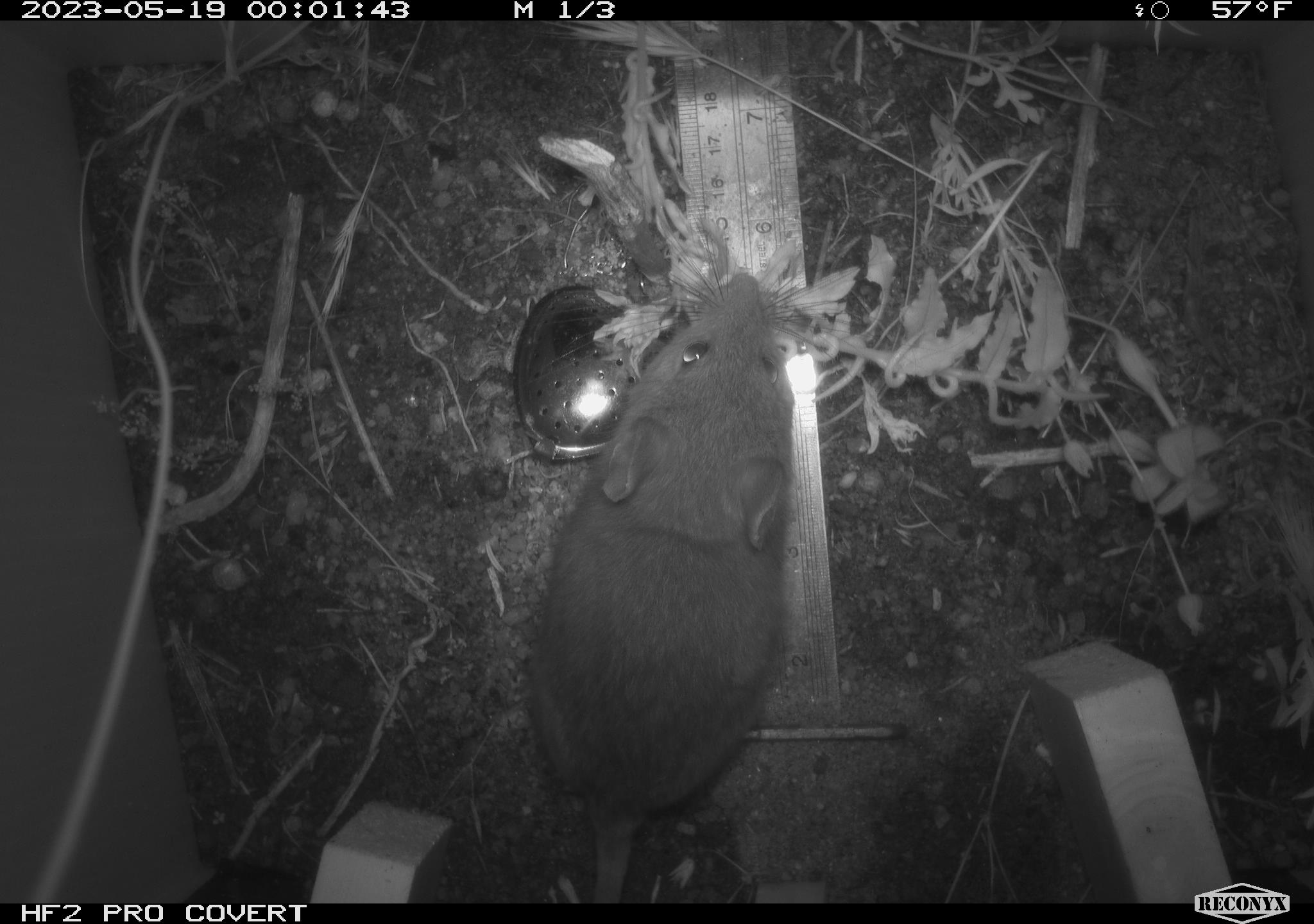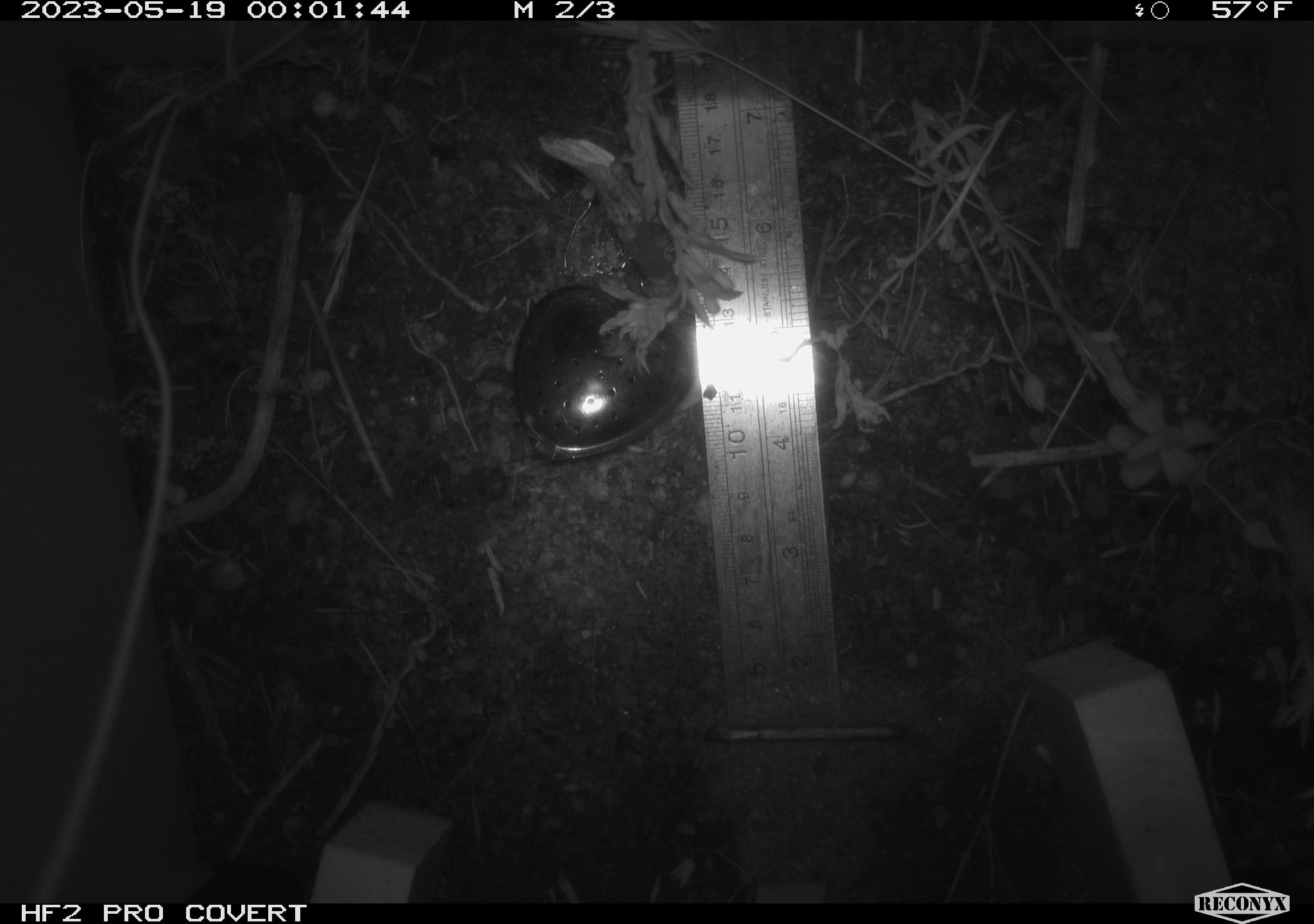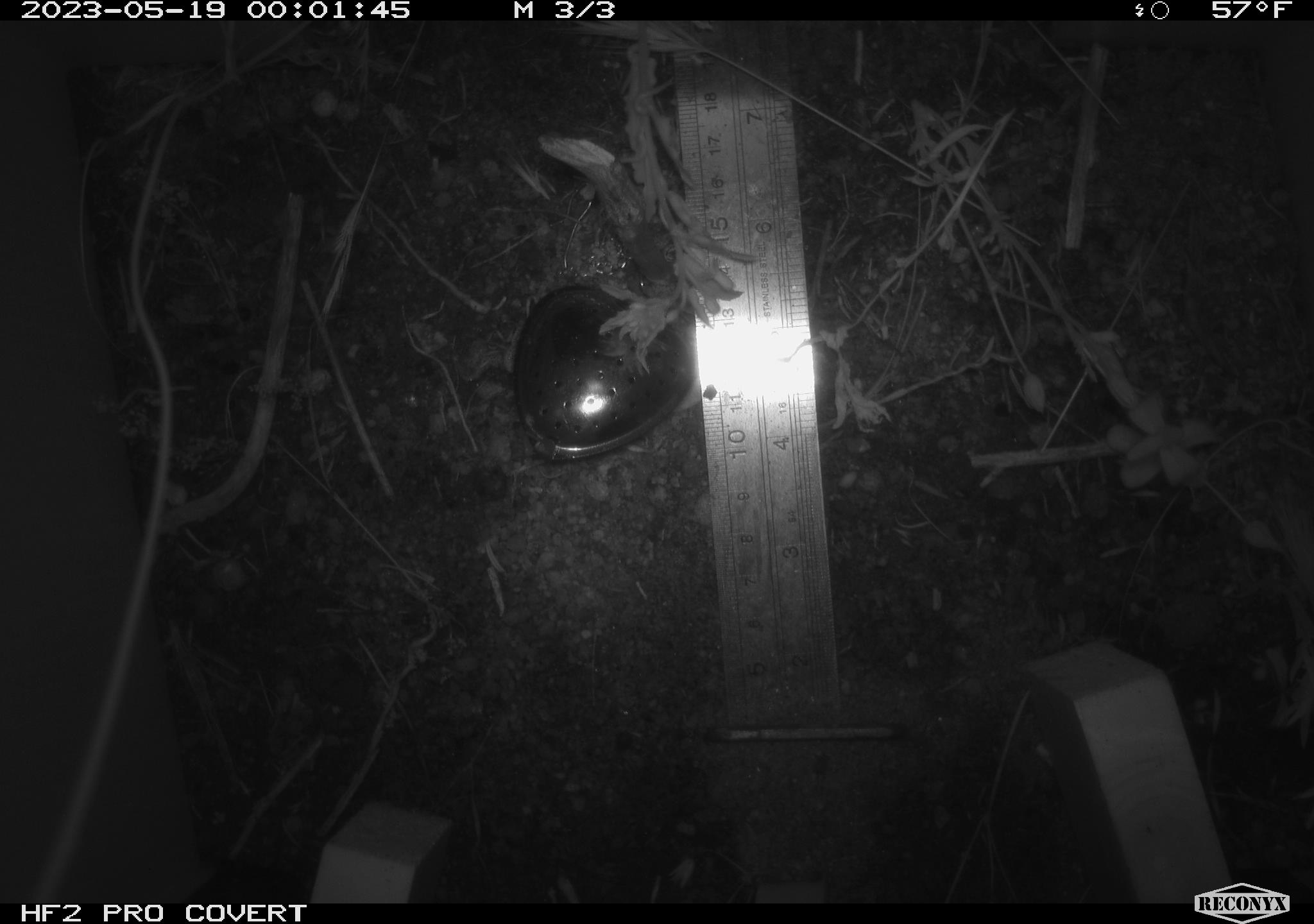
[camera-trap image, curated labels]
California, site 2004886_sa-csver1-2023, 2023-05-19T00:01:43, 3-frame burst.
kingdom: Animalia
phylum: Chordata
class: Mammalia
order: Rodentia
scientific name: Rodentia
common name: mouse species